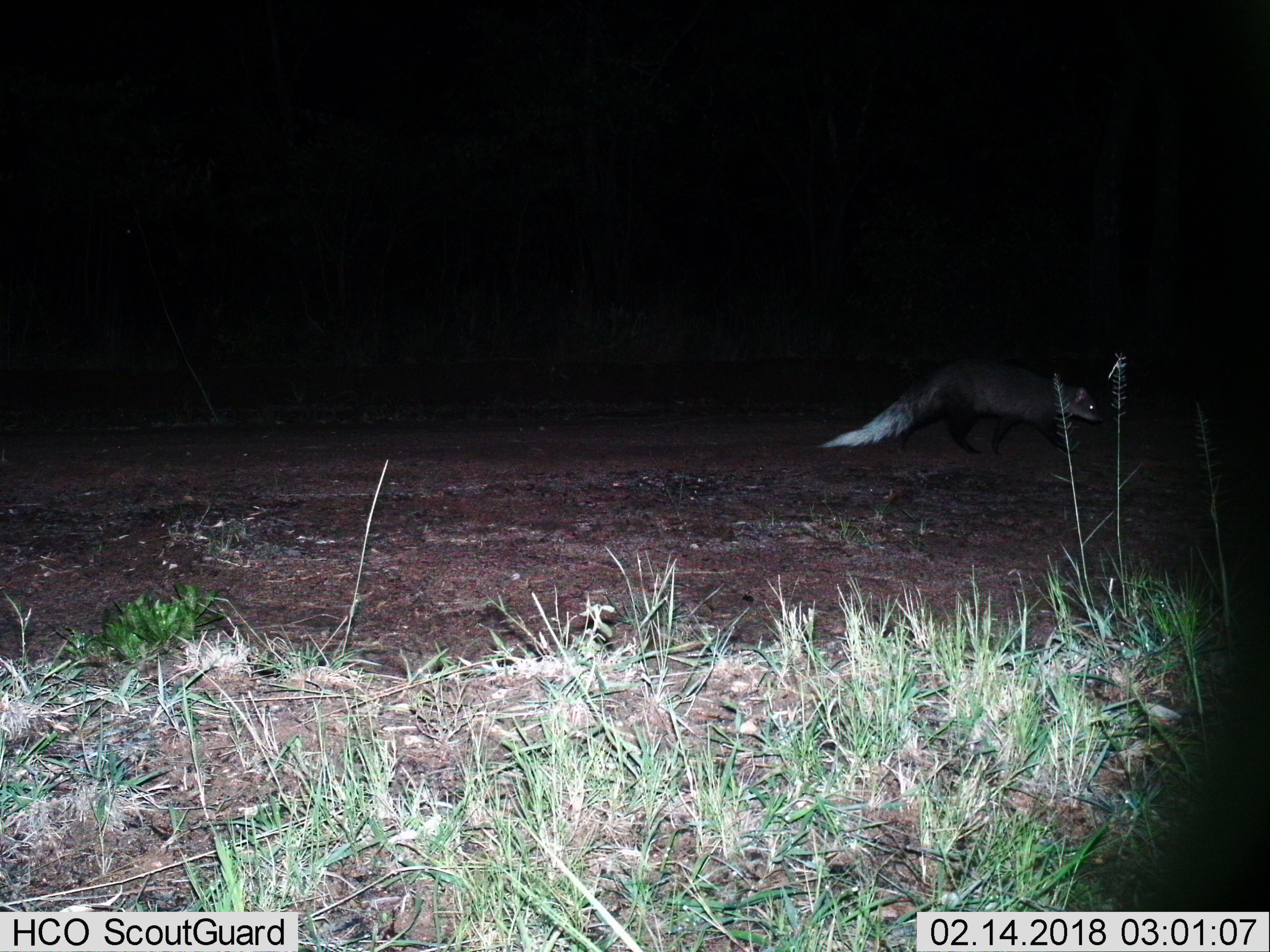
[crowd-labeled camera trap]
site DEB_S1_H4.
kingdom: Animalia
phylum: Chordata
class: Mammalia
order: Carnivora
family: Herpestidae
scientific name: Herpestidae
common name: mongoose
Mongoose (Herpestidae), count 1. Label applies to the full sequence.